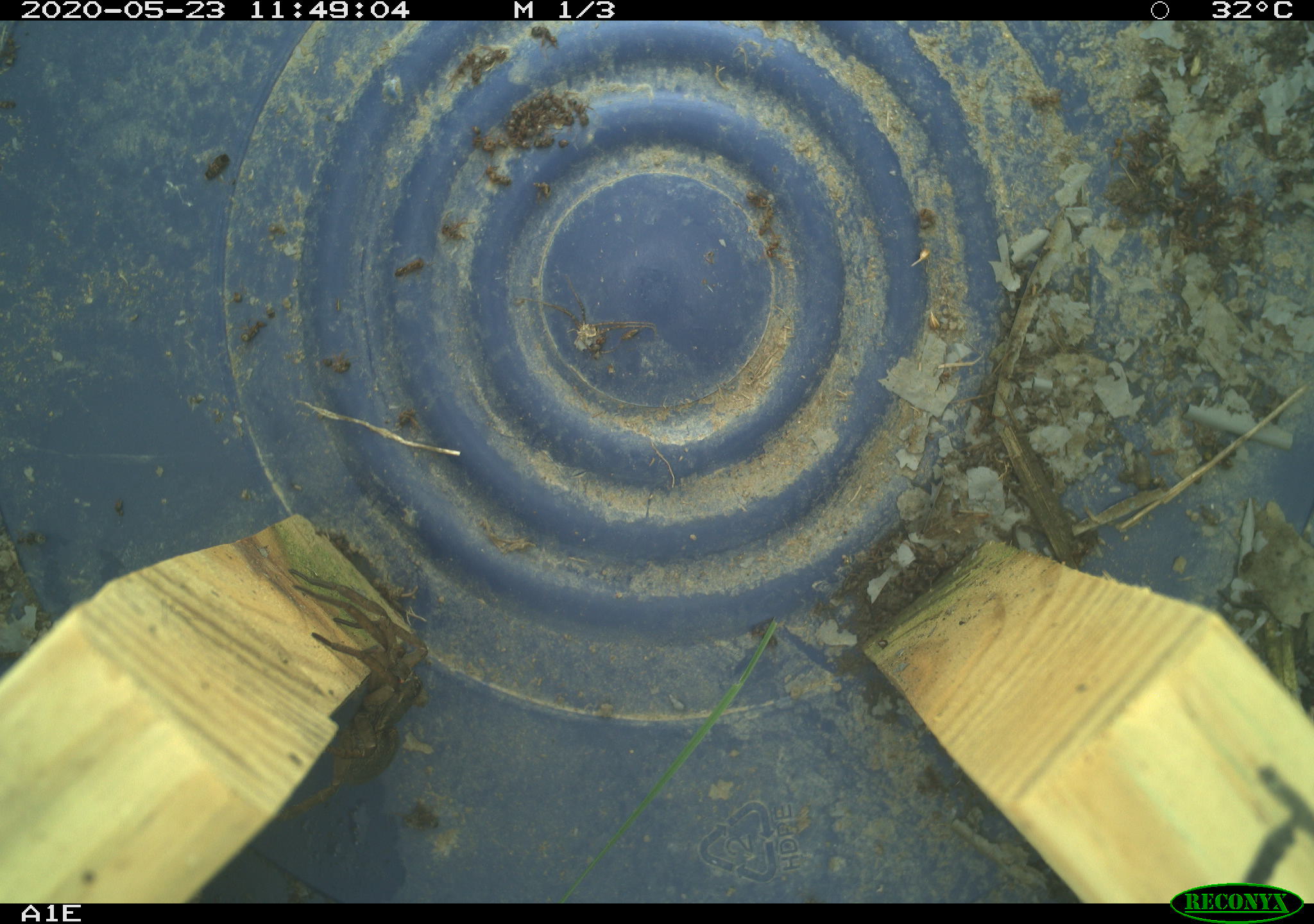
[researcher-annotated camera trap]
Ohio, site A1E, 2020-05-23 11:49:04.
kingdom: Animalia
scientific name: Animalia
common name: animal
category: invertebrate